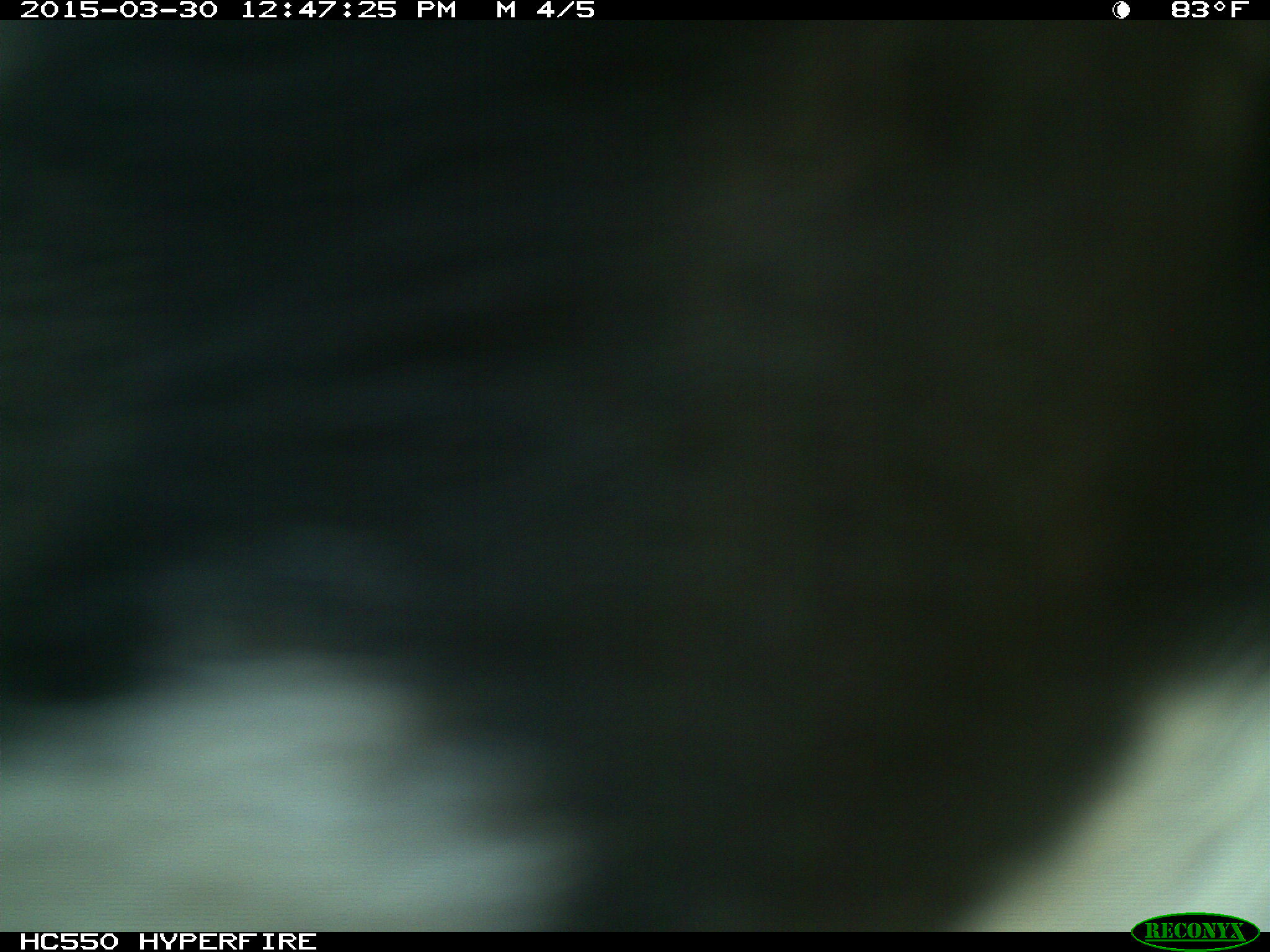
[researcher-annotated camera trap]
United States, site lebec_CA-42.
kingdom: Animalia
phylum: Chordata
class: Mammalia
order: Artiodactyla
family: Bovidae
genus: Bos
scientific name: Bos taurus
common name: domestic cow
Bos taurus (domestic cow).